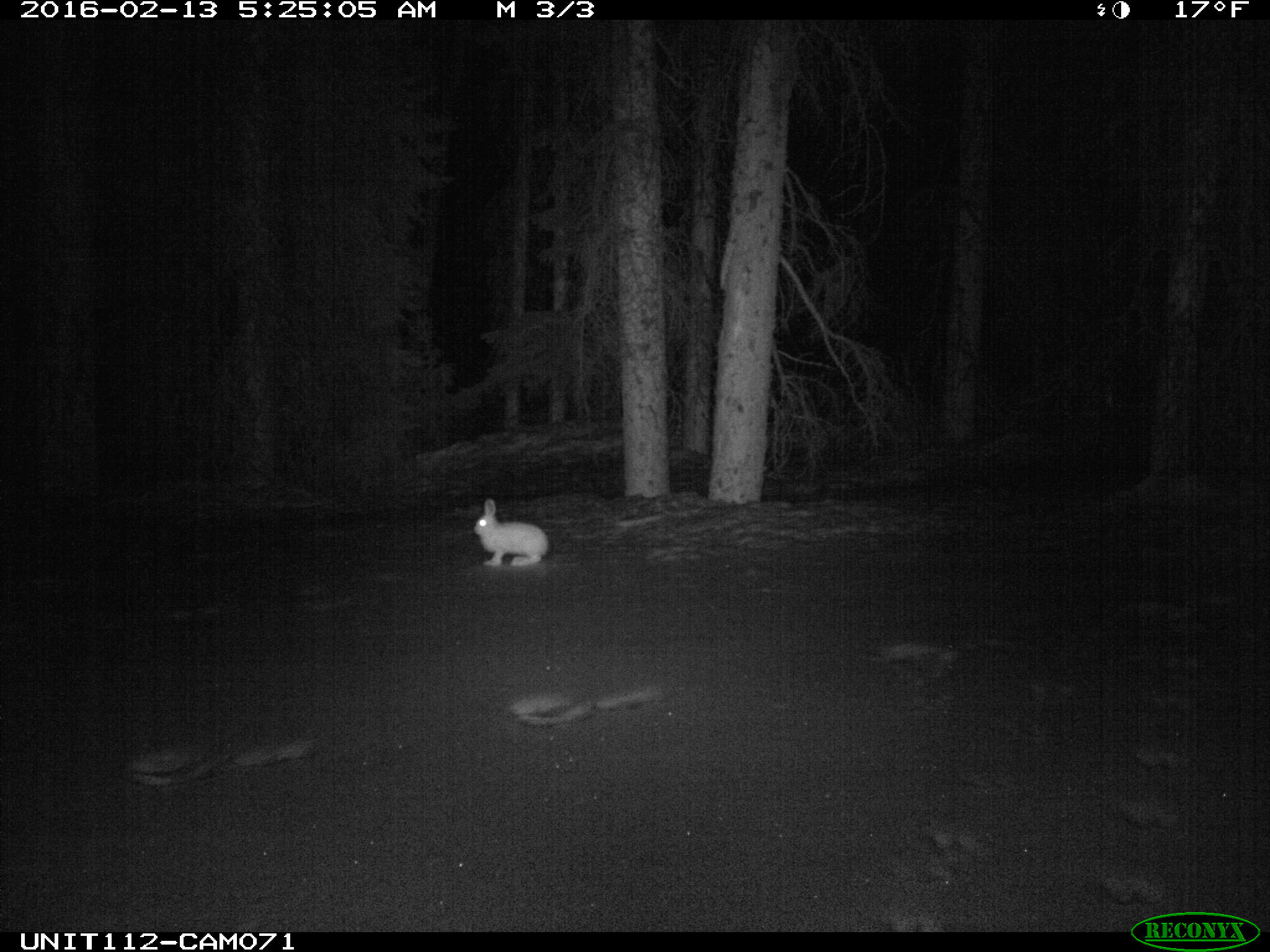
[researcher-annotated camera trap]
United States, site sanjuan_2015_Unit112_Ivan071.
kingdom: Animalia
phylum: Chordata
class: Mammalia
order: Lagomorpha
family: Leporidae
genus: Lepus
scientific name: Lepus americanus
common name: snowshoe hare